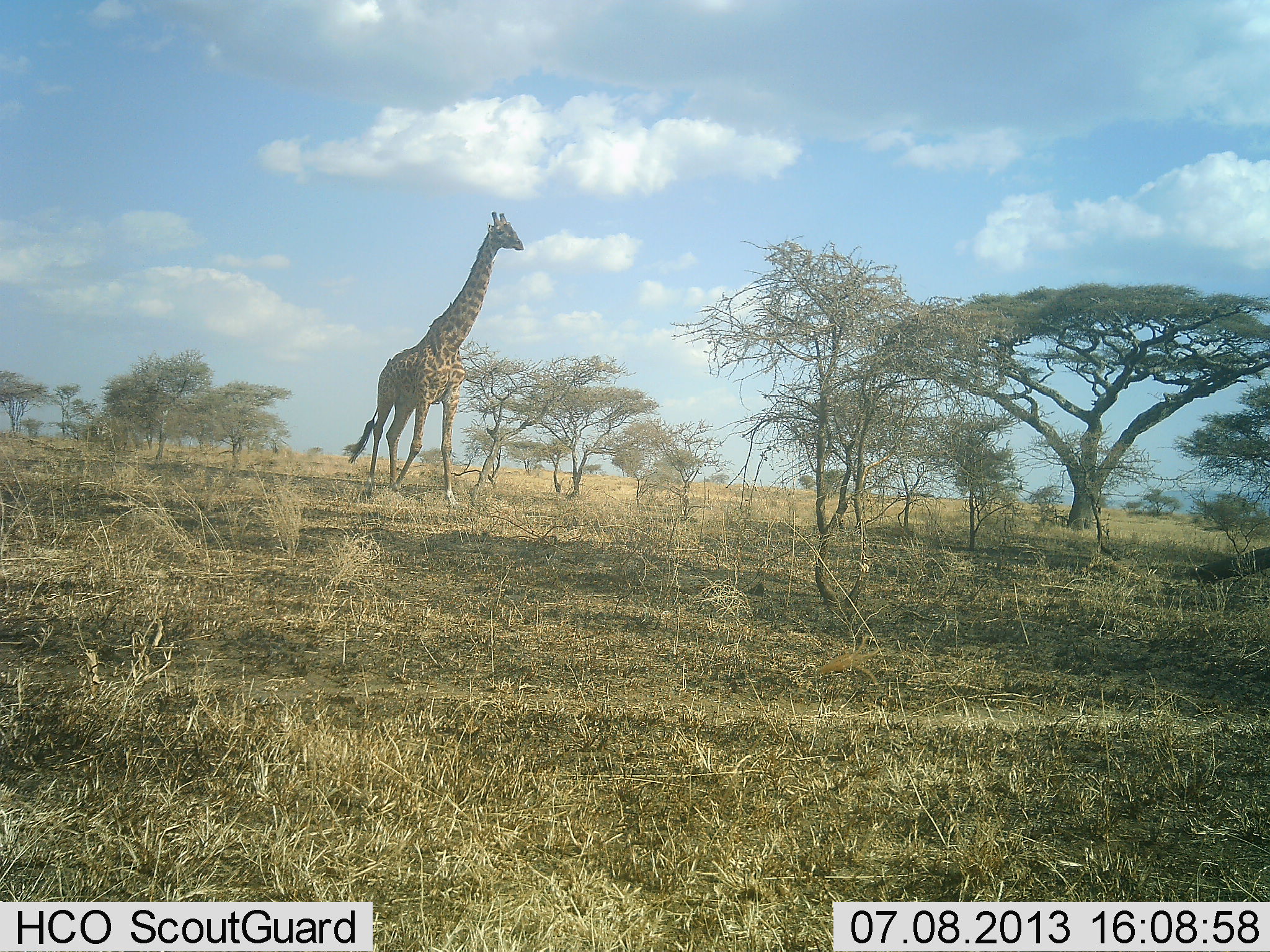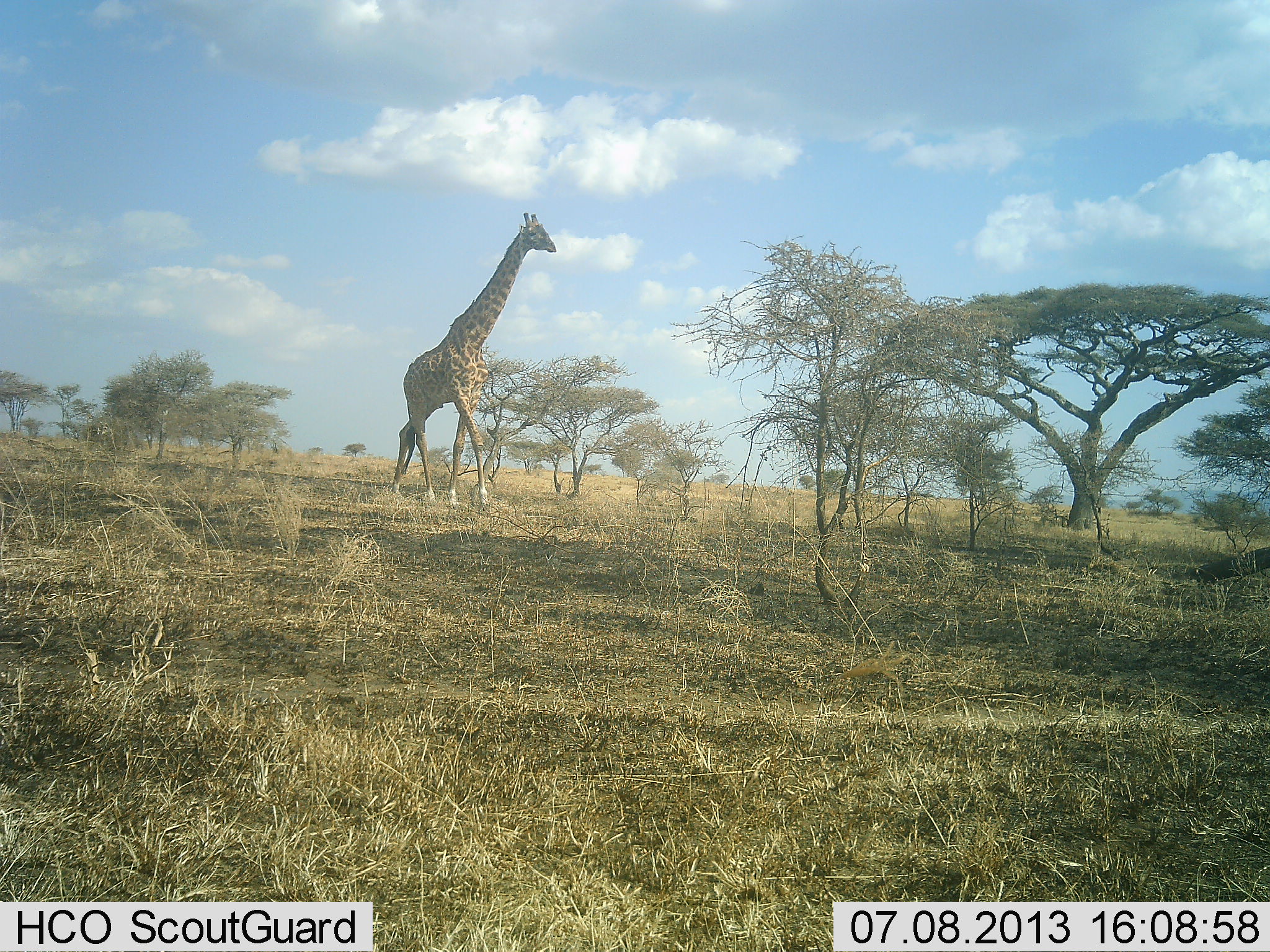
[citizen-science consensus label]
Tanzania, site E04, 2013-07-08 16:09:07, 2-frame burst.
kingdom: Animalia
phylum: Chordata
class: Mammalia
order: Artiodactyla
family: Giraffidae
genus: Giraffa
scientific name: Giraffa camelopardalis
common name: giraffe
Giraffe (Giraffa camelopardalis), count 1. Behavior (volunteer vote fractions): standing 20%, resting 0%, moving 80%, interacting 0%. Young present (vote fraction): 0%. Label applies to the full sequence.